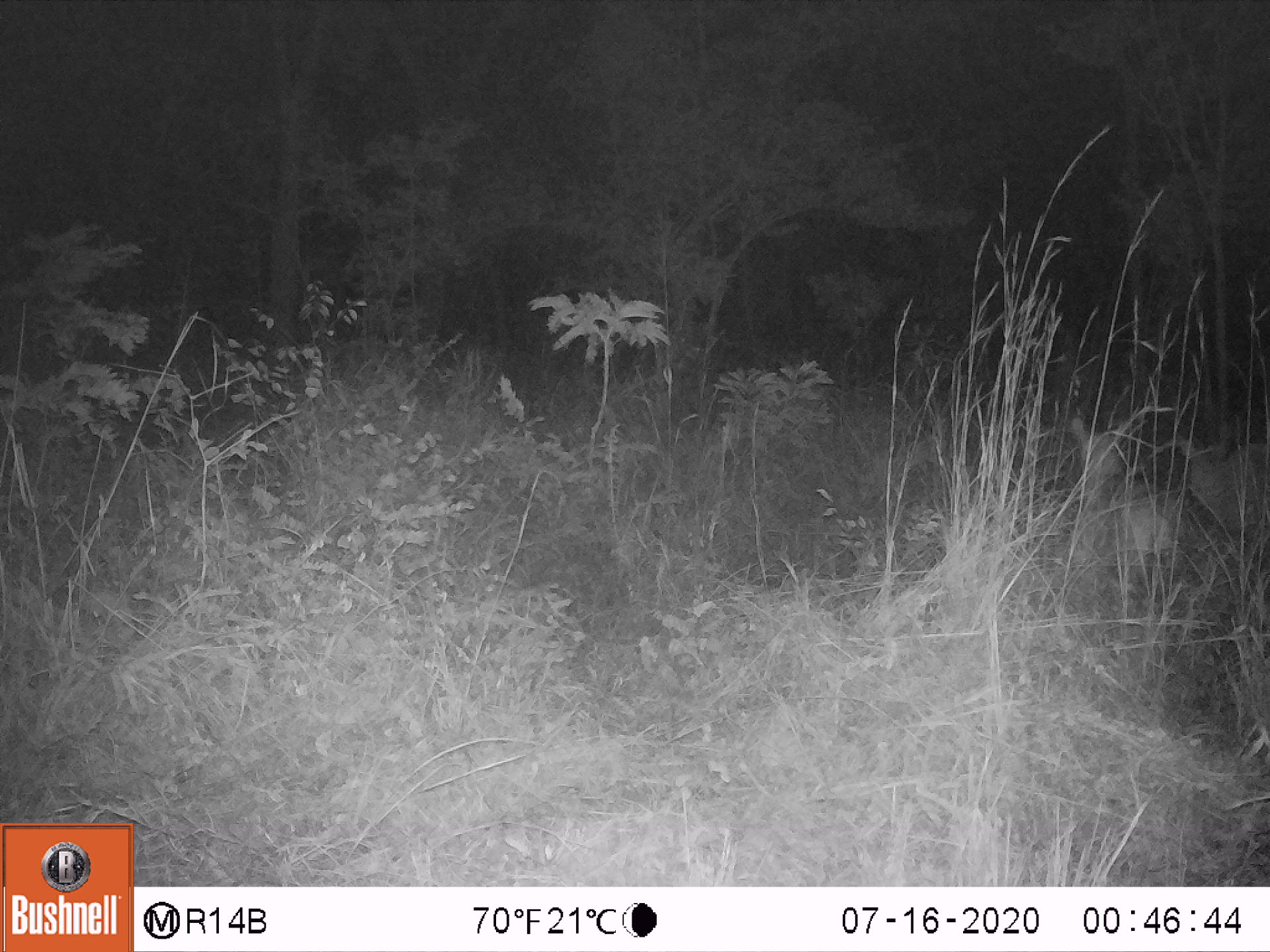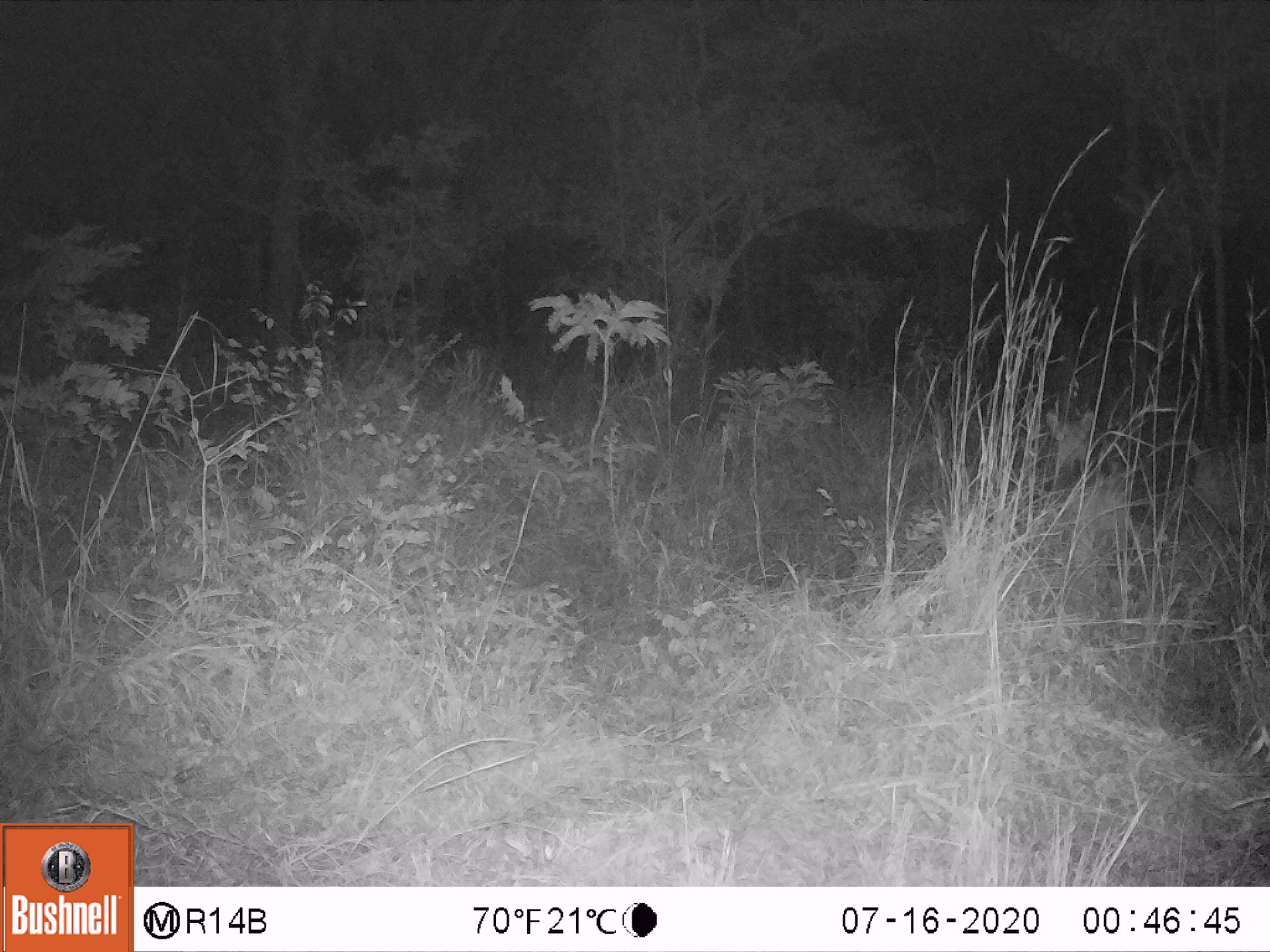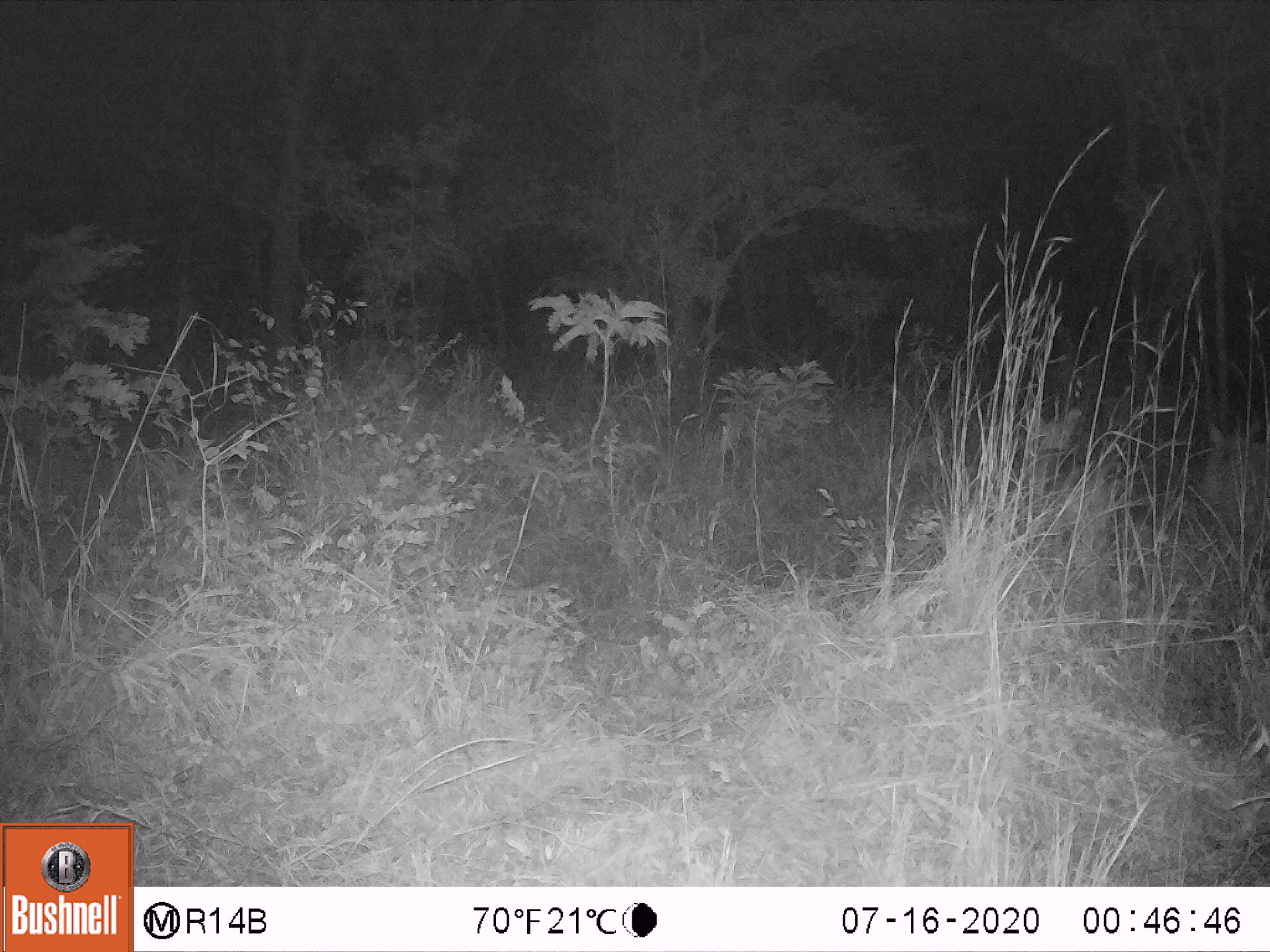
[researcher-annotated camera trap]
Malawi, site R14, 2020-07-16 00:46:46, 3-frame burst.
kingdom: Animalia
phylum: Chordata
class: Mammalia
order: Artiodactyla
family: Bovidae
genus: Kobus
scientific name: Kobus ellipsiprymnus ellipsiprymnus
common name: common waterbuck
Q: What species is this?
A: Common waterbuck (Kobus ellipsiprymnus ellipsiprymnus).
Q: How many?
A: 2.